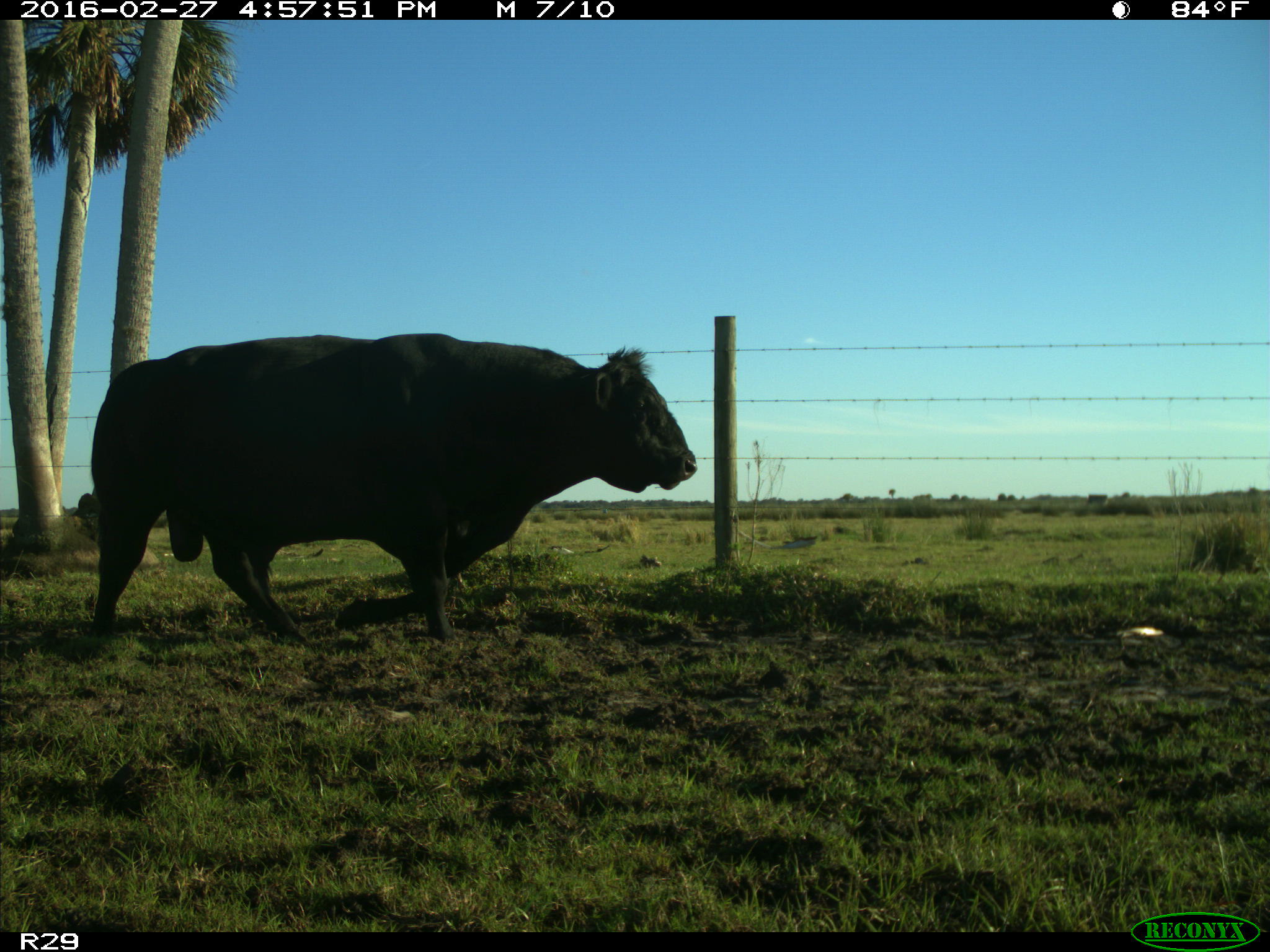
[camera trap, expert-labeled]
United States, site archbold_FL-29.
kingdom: Animalia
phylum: Chordata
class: Mammalia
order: Artiodactyla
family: Bovidae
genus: Bos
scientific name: Bos taurus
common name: domestic cow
Bos taurus (domestic cow).